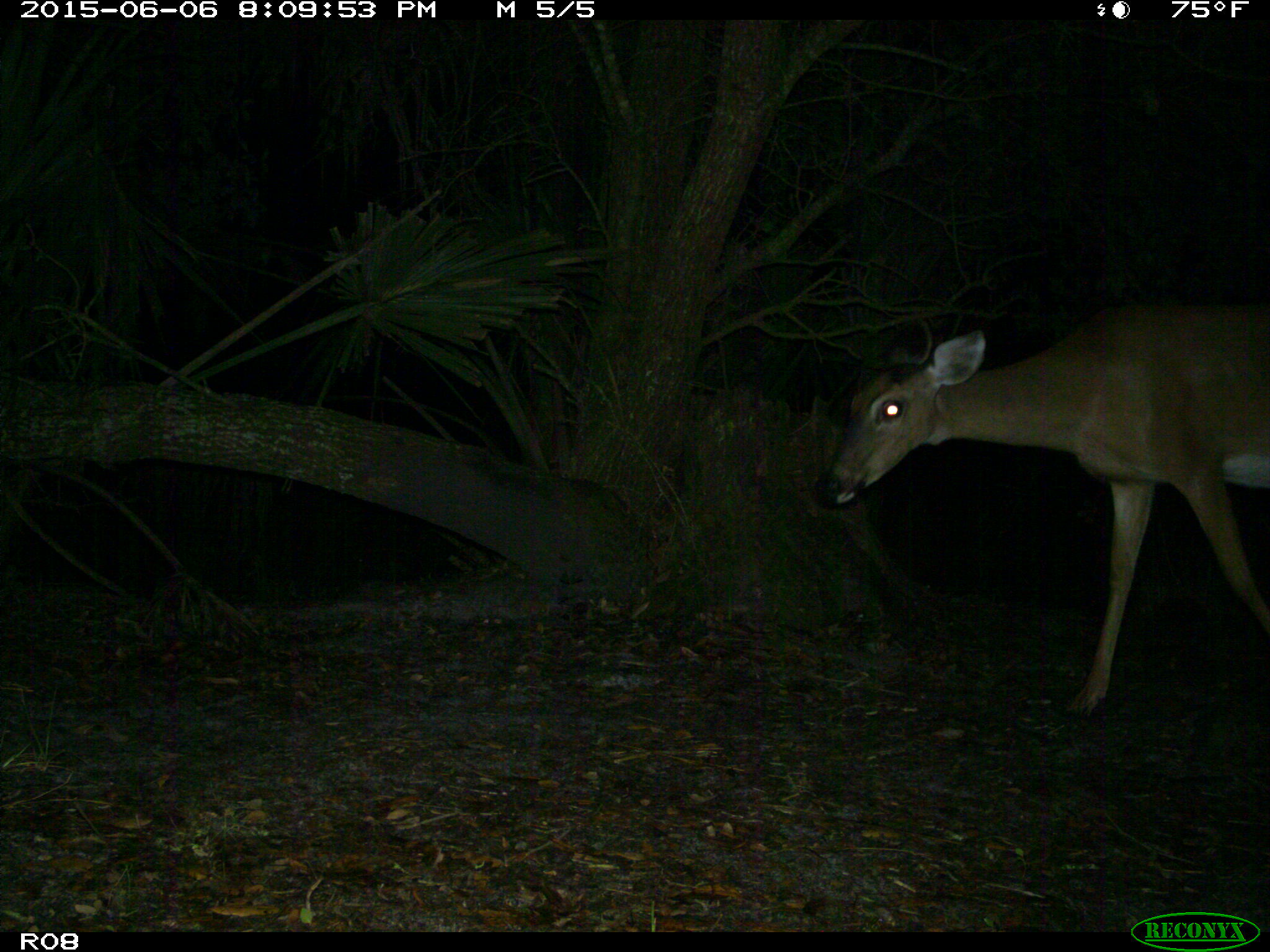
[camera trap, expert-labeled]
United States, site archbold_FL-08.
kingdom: Animalia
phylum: Chordata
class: Mammalia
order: Artiodactyla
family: Cervidae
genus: Odocoileus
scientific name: Odocoileus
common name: deer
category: unidentified deer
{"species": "unidentified deer (deer) (Odocoileus)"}